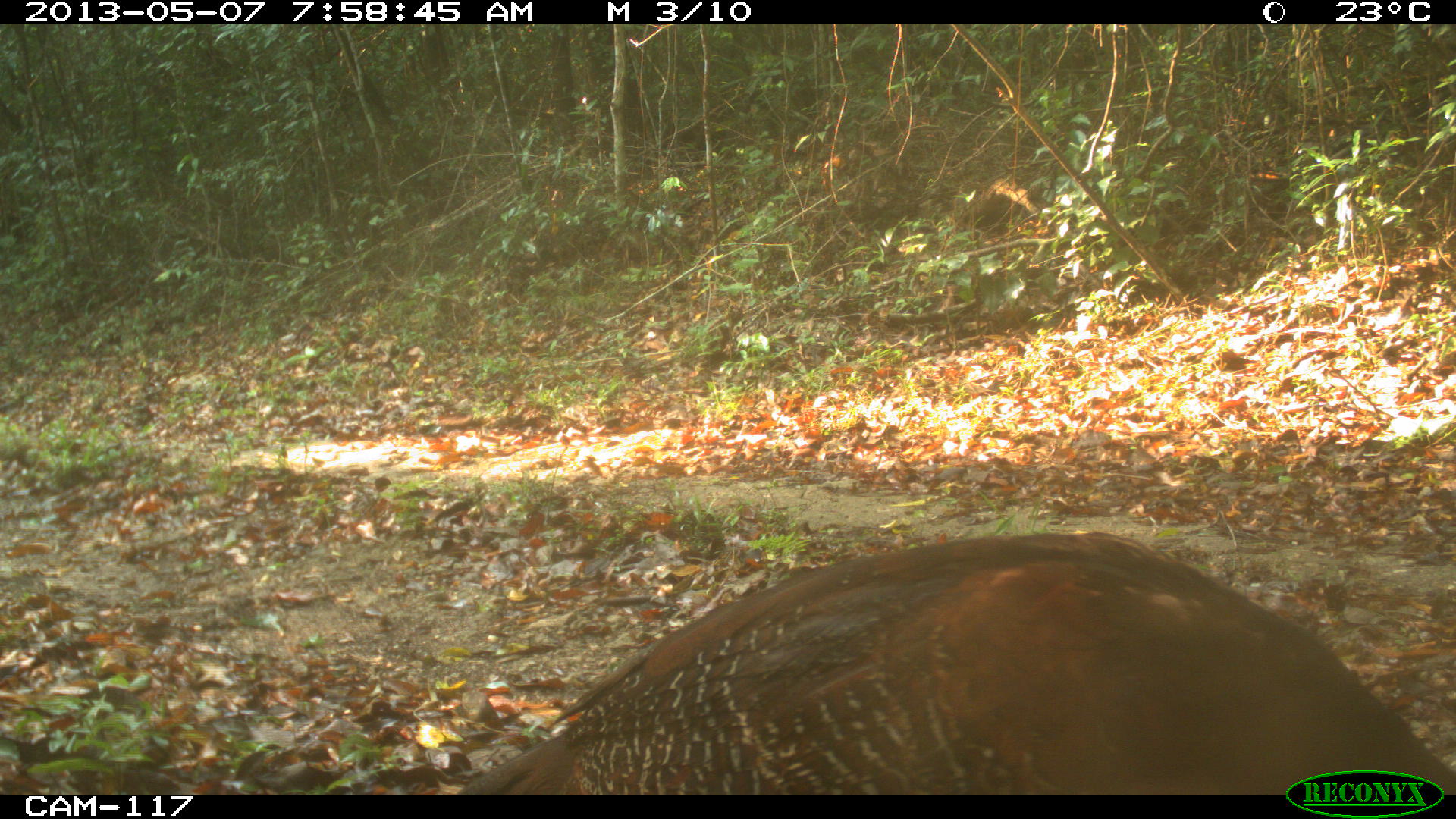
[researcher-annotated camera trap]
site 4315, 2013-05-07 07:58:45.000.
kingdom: Animalia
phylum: Chordata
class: Aves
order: Galliformes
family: Cracidae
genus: Crax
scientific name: Crax rubra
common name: great curassow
Crax rubra (great curassow), count 1, sex female.